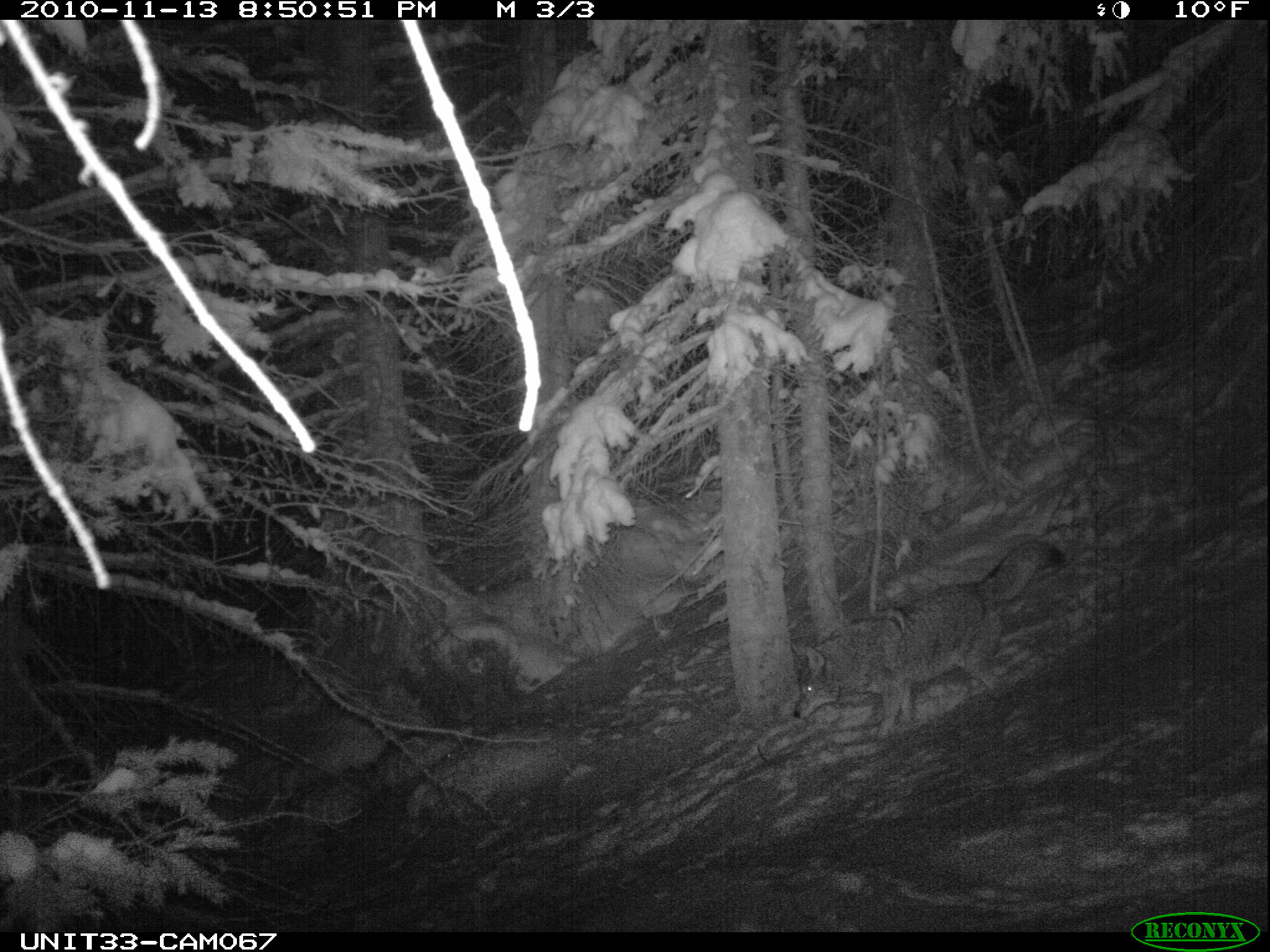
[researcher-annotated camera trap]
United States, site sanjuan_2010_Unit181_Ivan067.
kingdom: Animalia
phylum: Chordata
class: Mammalia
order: Carnivora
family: Canidae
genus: Canis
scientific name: Canis latrans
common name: coyote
Canis latrans (coyote).